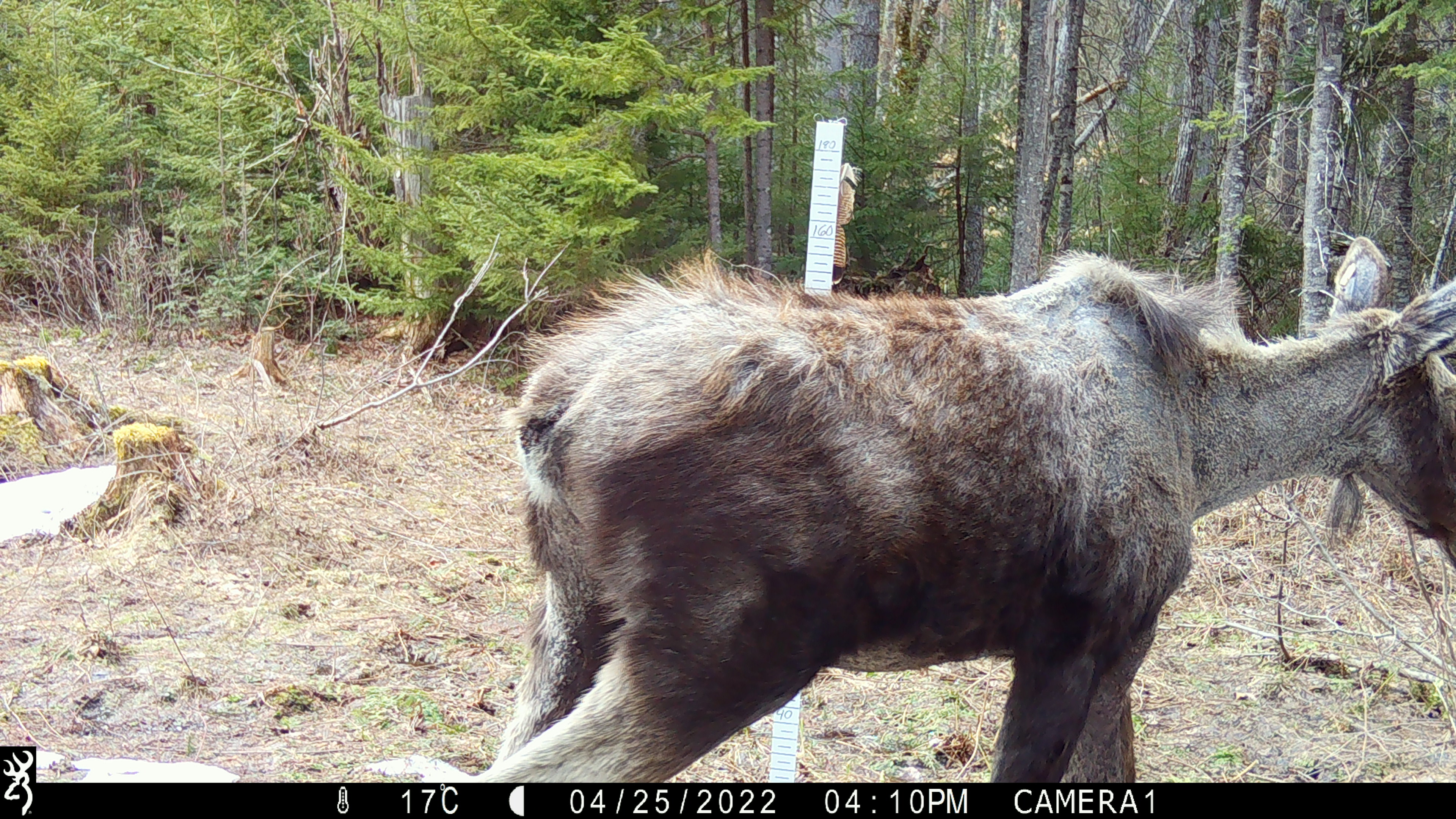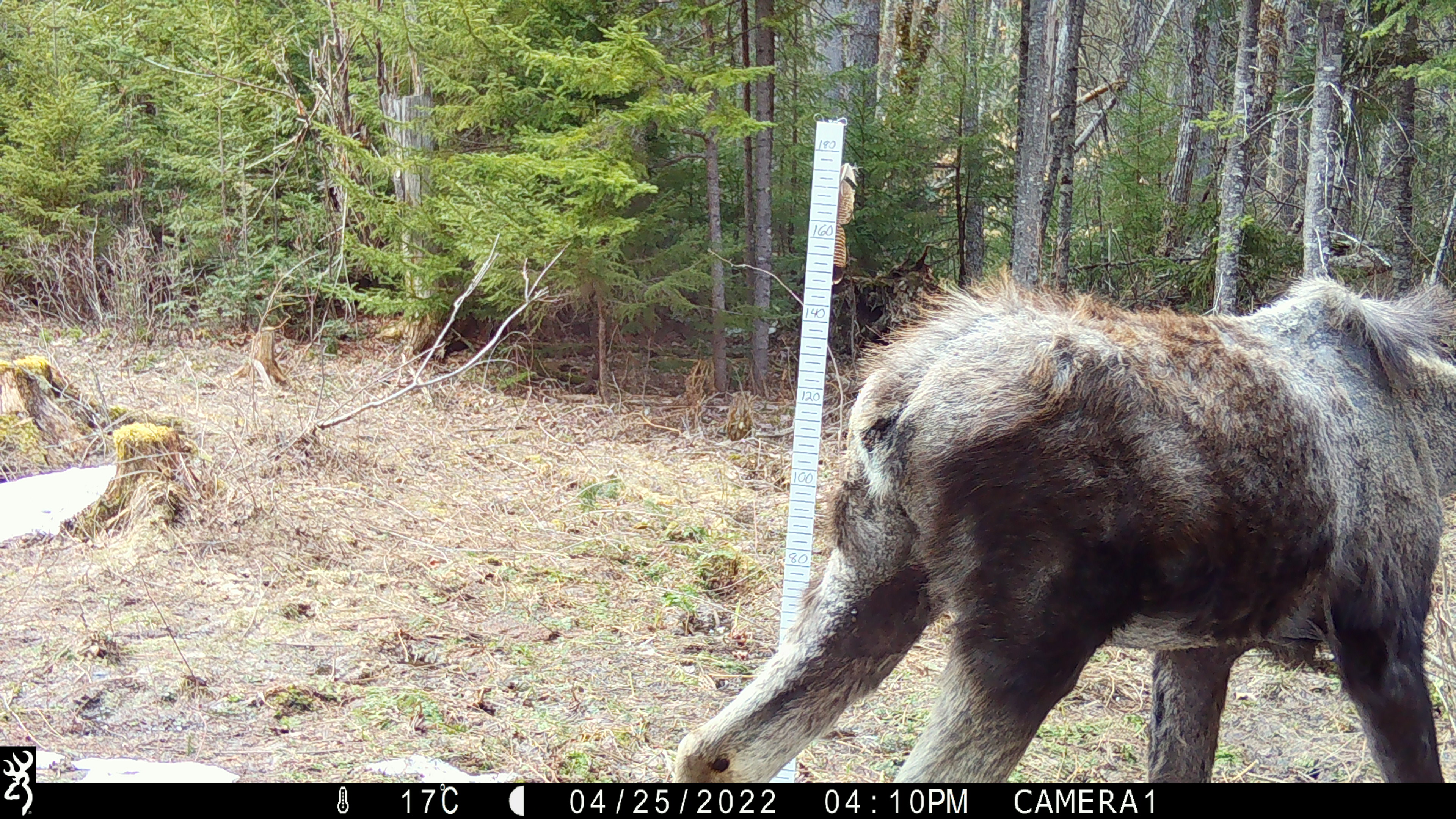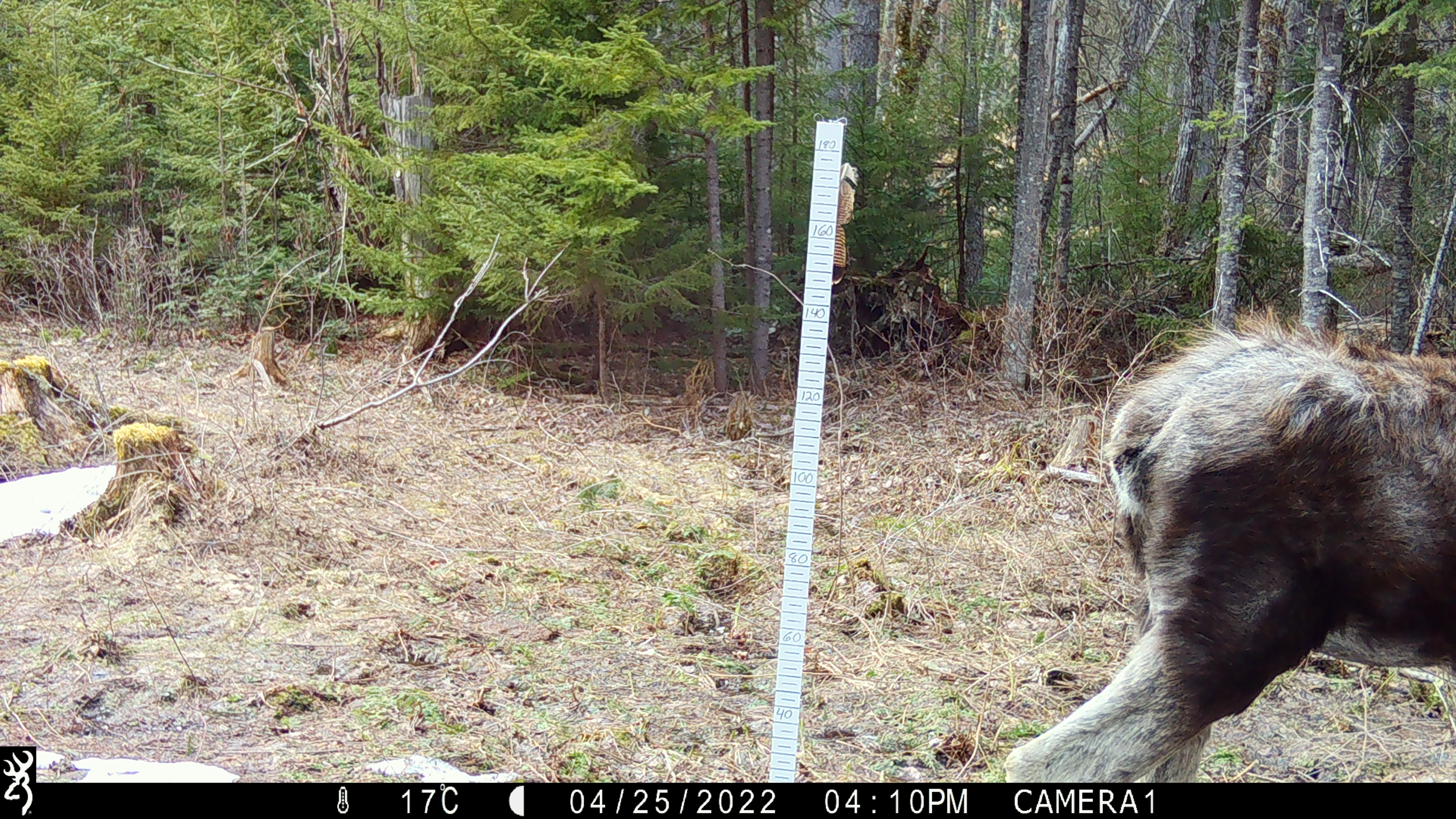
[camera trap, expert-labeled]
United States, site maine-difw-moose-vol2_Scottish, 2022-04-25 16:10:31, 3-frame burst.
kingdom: Animalia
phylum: Chordata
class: Mammalia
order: Artiodactyla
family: Cervidae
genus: Alces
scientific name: Alces alces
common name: moose